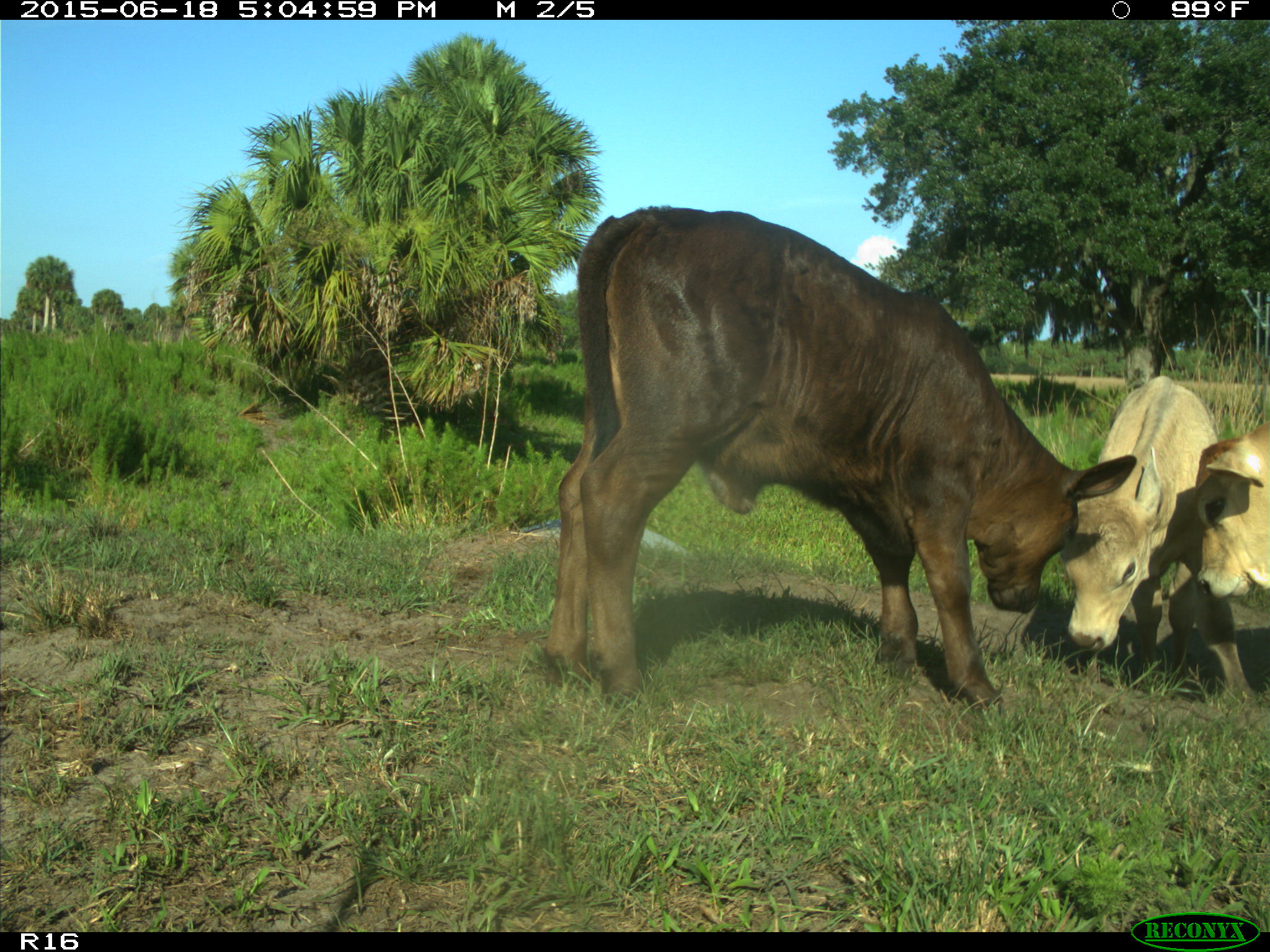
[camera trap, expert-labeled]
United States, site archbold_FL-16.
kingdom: Animalia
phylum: Chordata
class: Mammalia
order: Artiodactyla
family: Bovidae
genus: Bos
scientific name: Bos taurus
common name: domestic cow